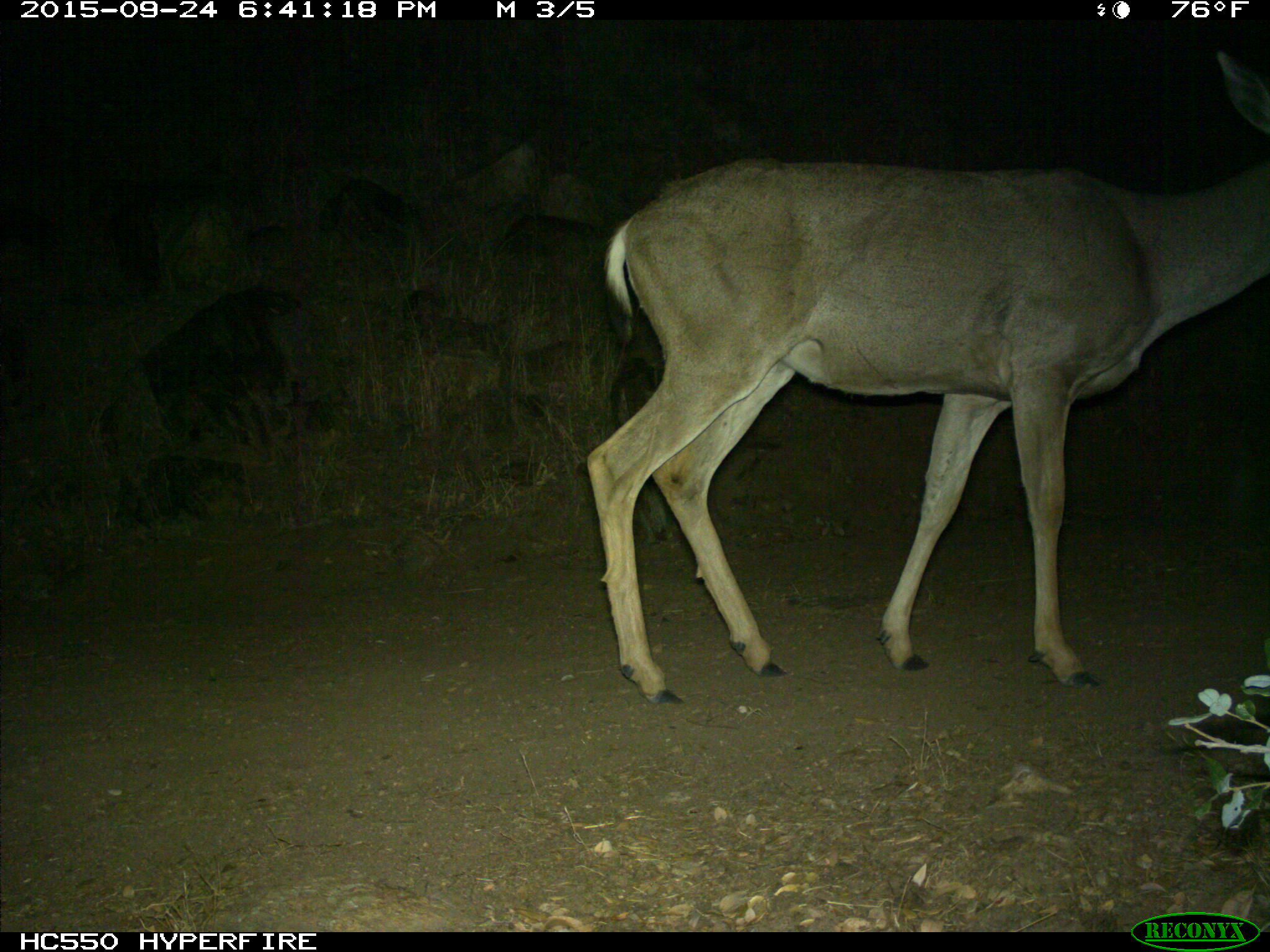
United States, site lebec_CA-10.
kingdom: Animalia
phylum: Chordata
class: Mammalia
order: Artiodactyla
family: Cervidae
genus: Odocoileus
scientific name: Odocoileus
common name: deer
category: unidentified deer